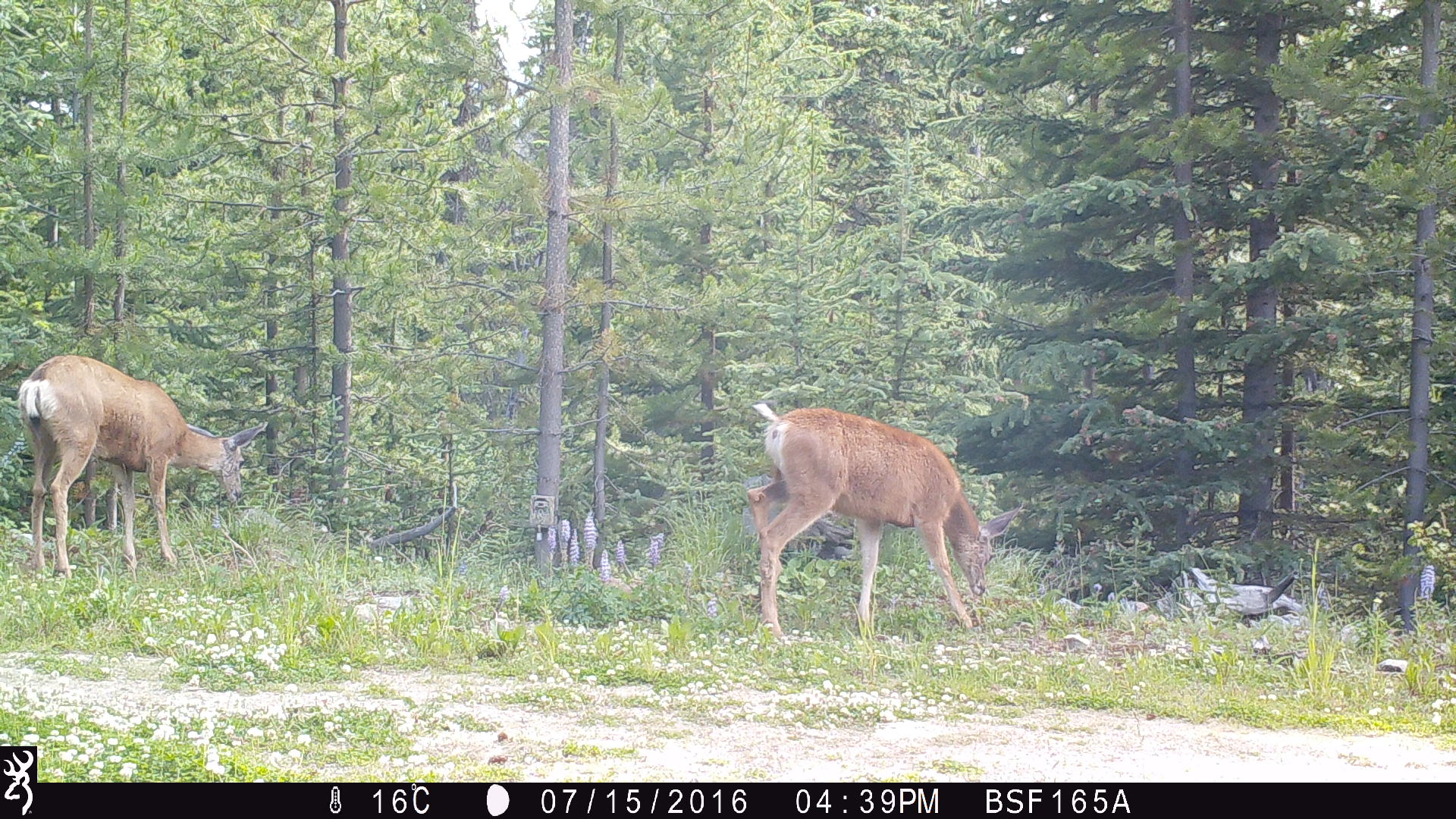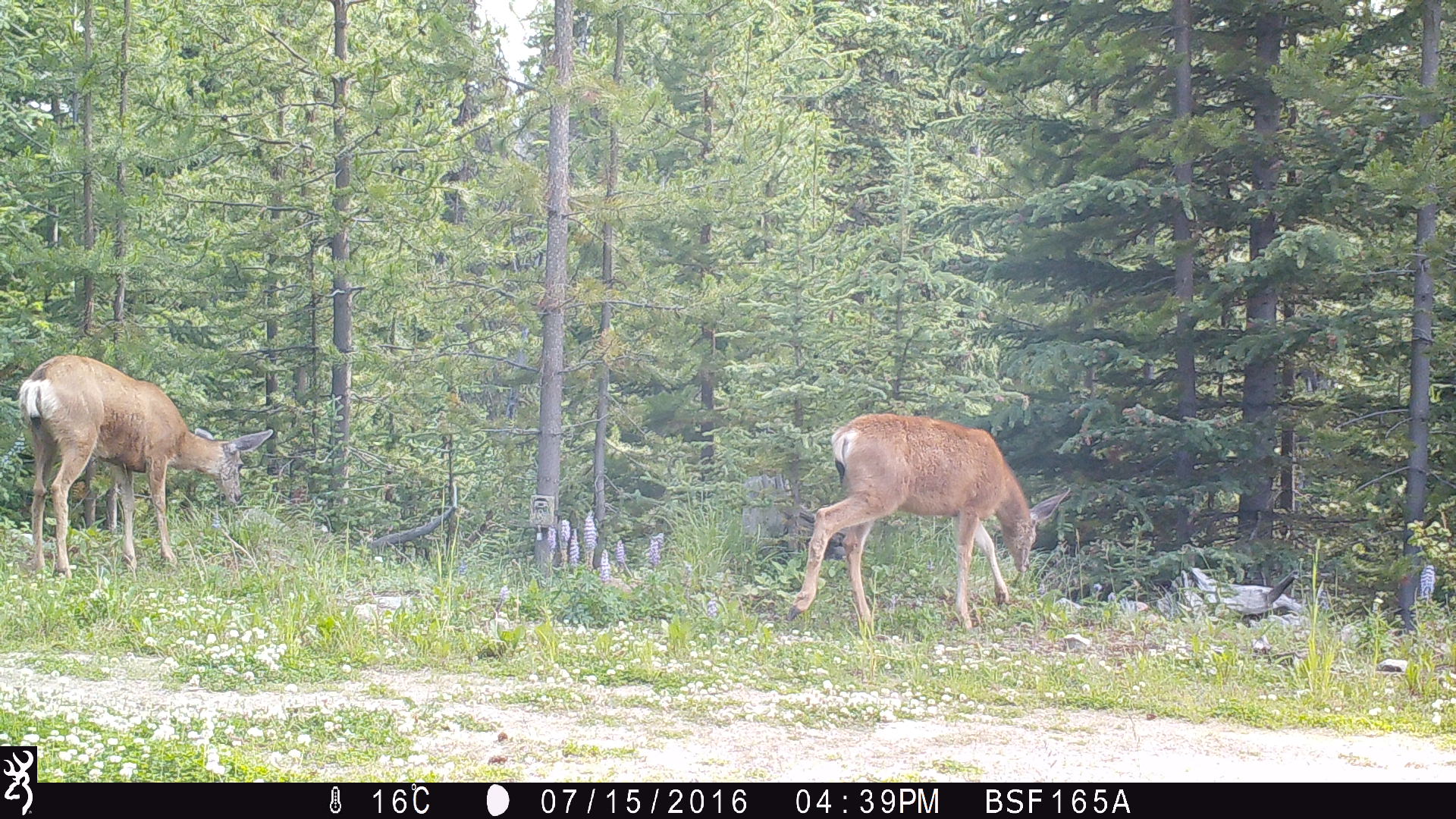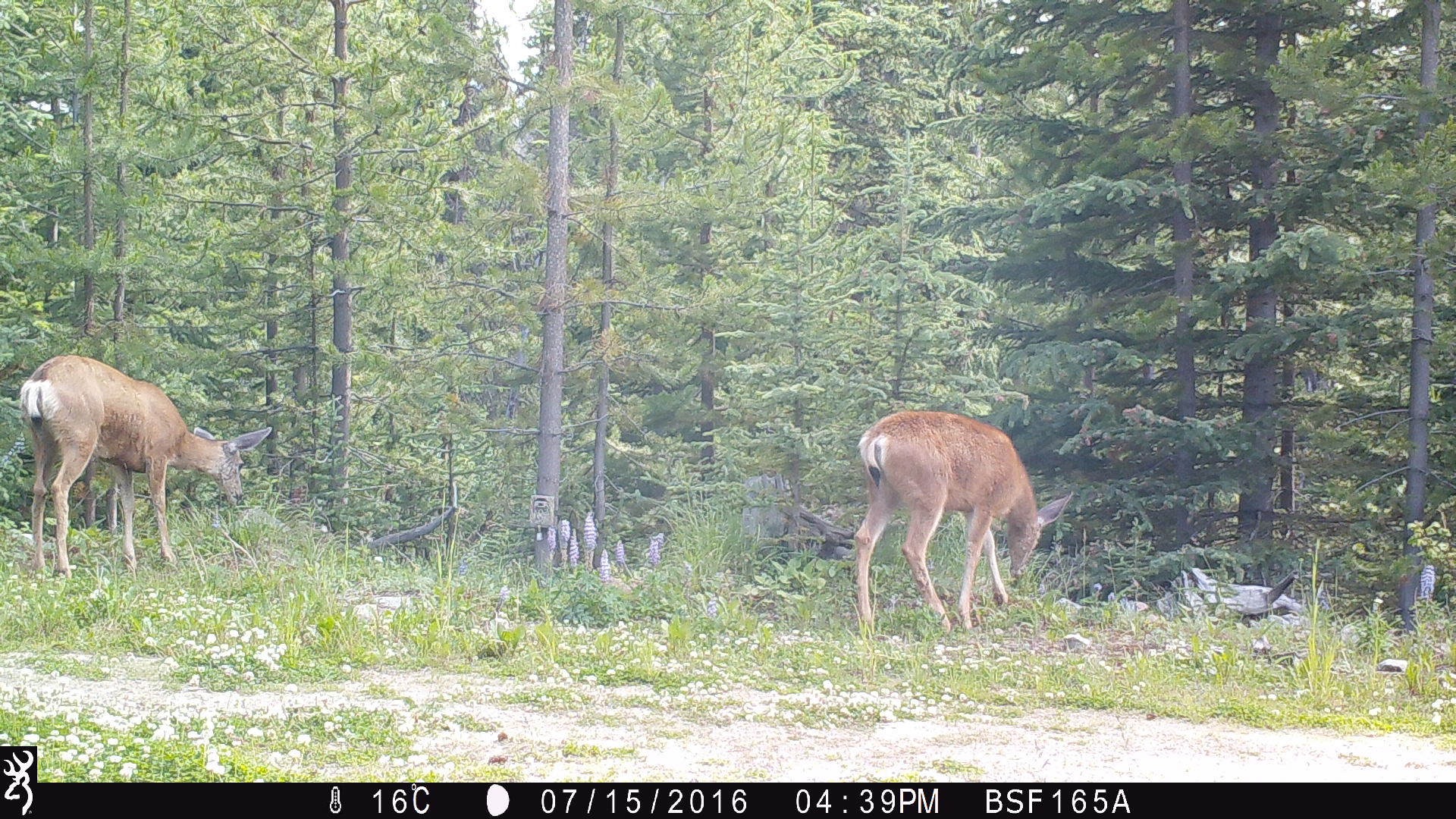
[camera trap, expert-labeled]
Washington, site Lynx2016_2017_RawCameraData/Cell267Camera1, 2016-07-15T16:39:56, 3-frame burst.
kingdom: Animalia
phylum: Chordata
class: Mammalia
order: Artiodactyla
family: Cervidae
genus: Odocoileus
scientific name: Odocoileus hemionus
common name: mule deer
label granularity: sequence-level